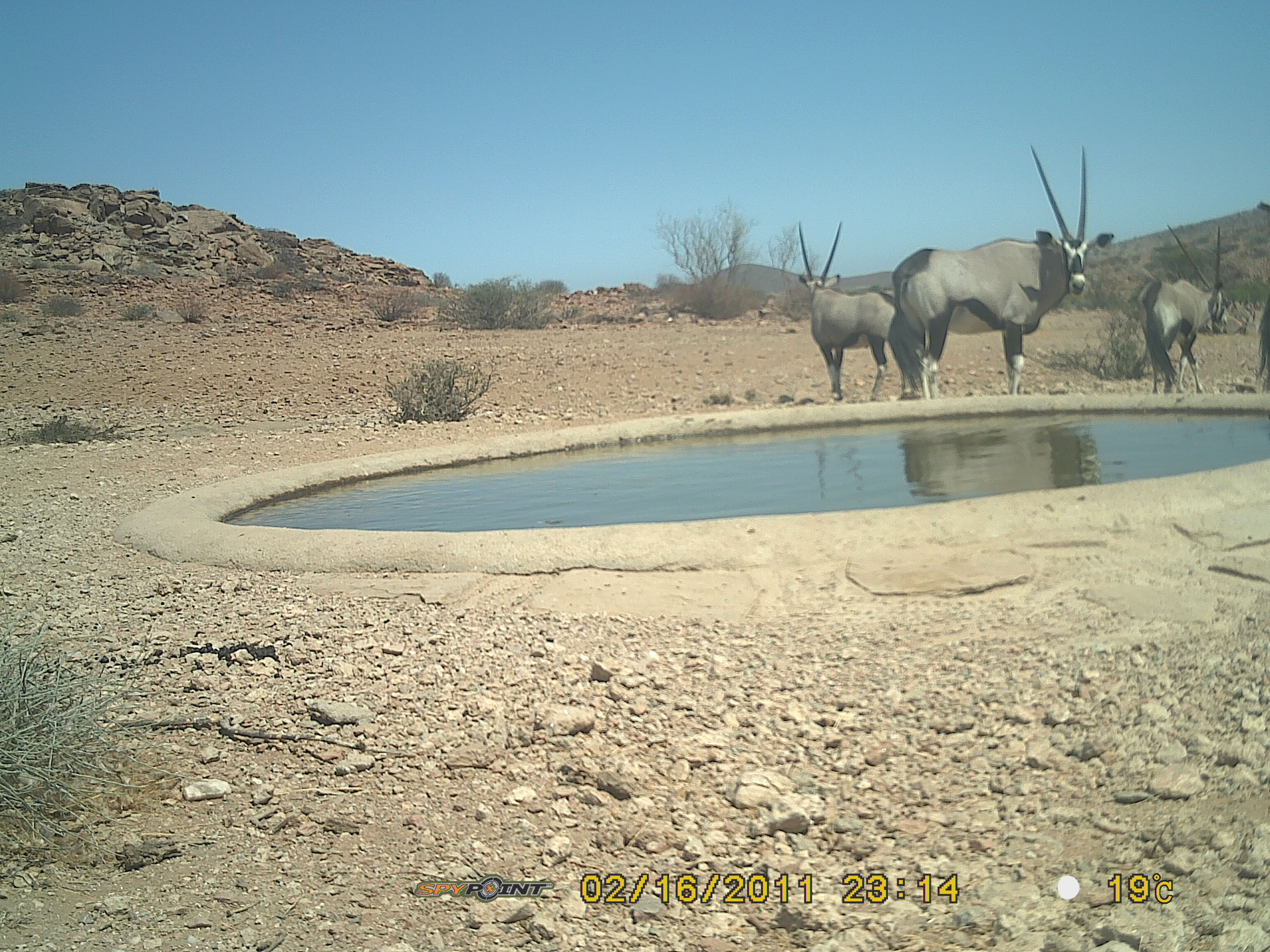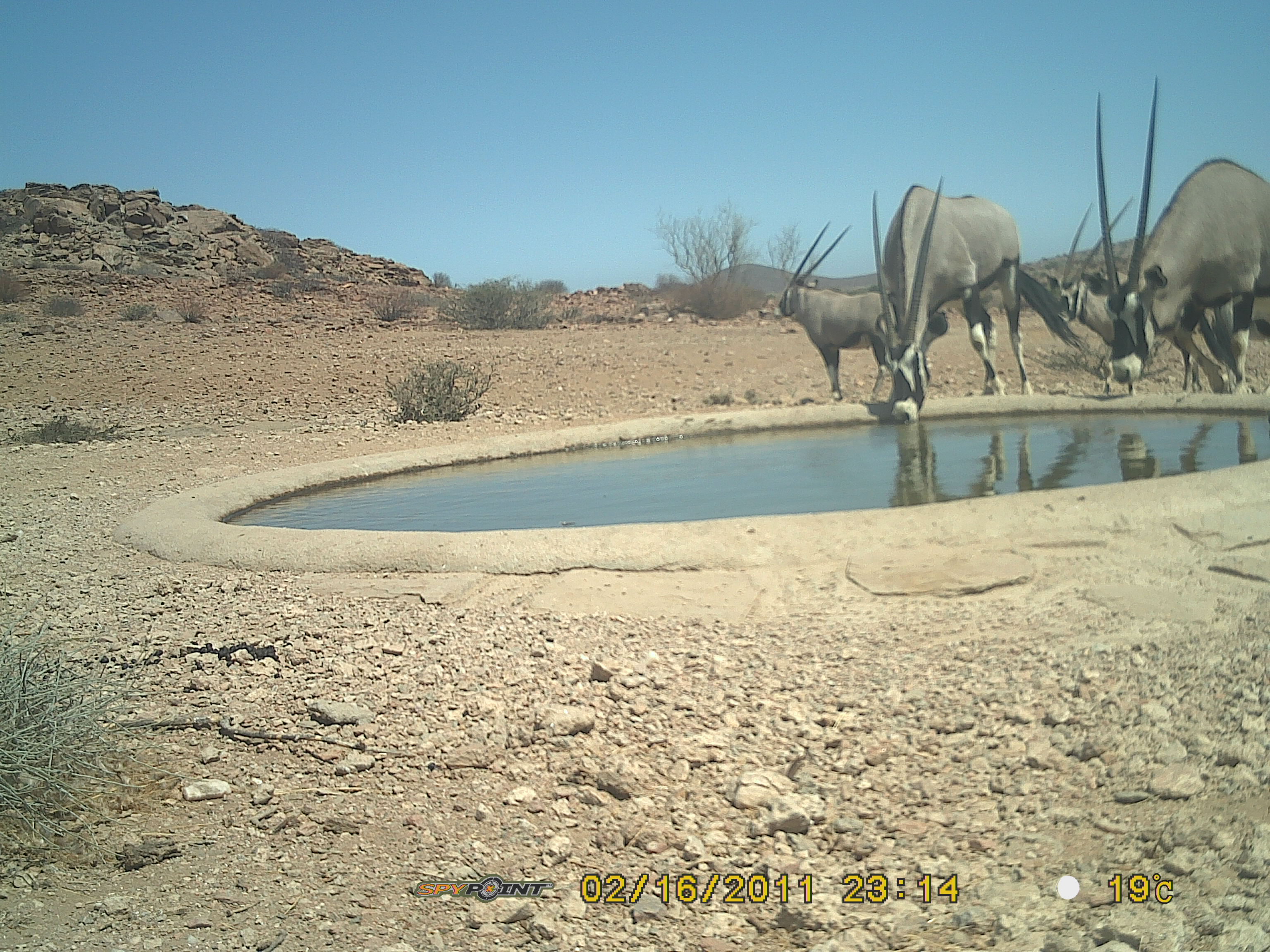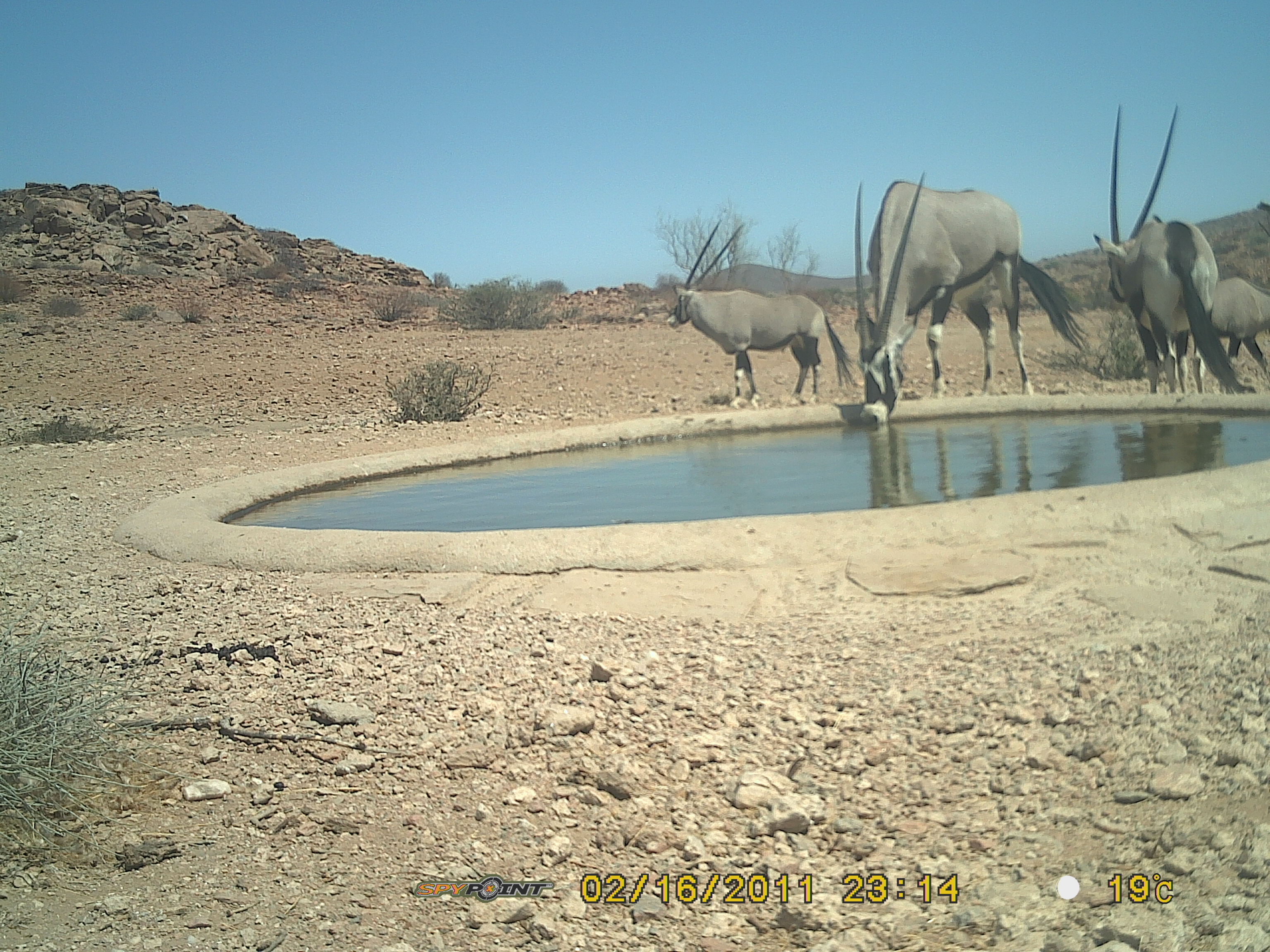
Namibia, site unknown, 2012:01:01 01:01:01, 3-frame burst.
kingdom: Animalia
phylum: Chordata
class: Mammalia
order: Artiodactyla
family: Bovidae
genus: Oryx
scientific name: Oryx gazella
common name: gemsbok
Oryx gazella (gemsbok).